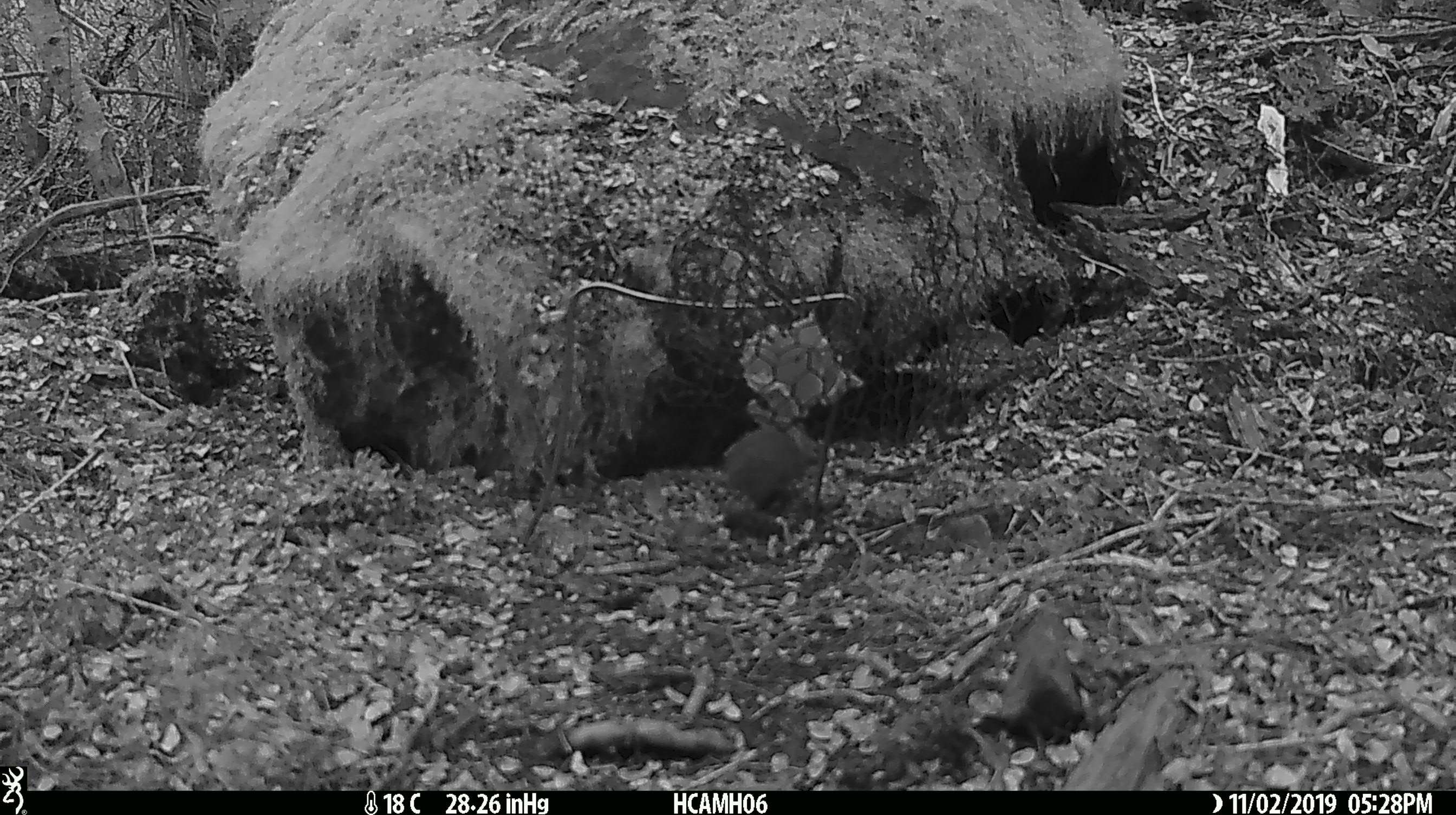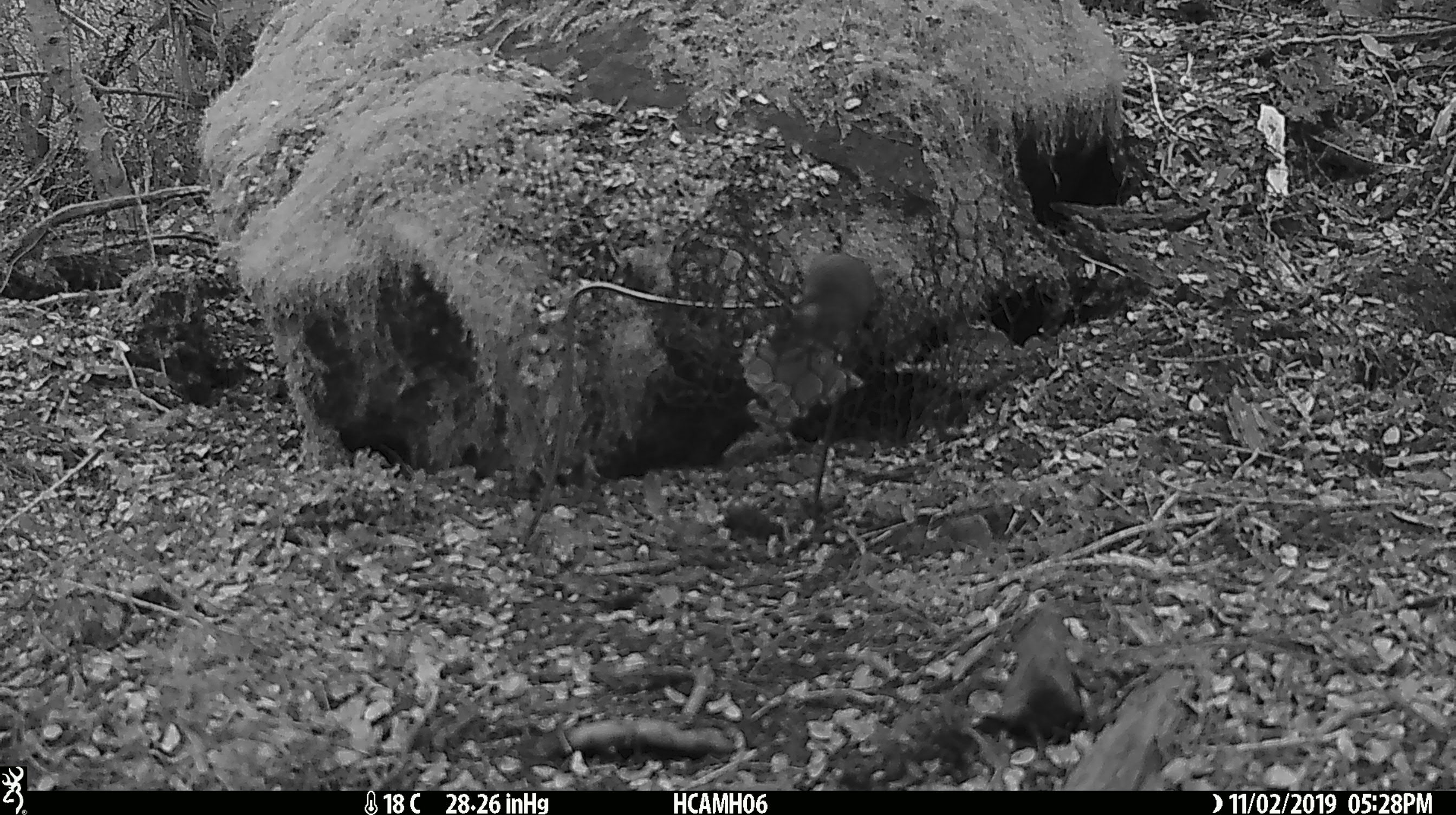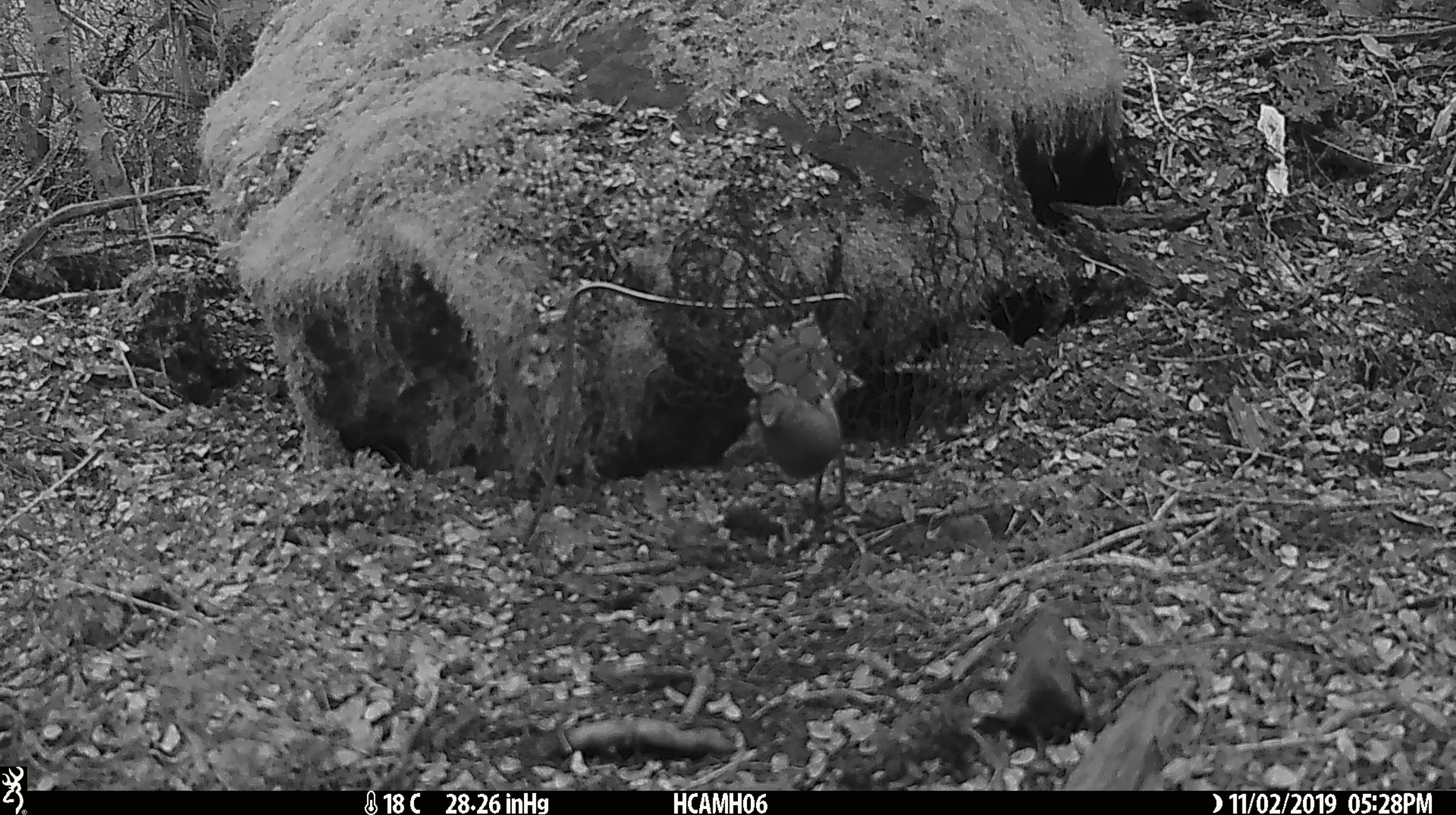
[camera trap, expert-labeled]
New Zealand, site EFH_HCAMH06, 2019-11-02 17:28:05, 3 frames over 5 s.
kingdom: Animalia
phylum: Chordata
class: Mammalia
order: Rodentia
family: Muridae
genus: Mus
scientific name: Mus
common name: mouse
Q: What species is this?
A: Mouse (Mus).